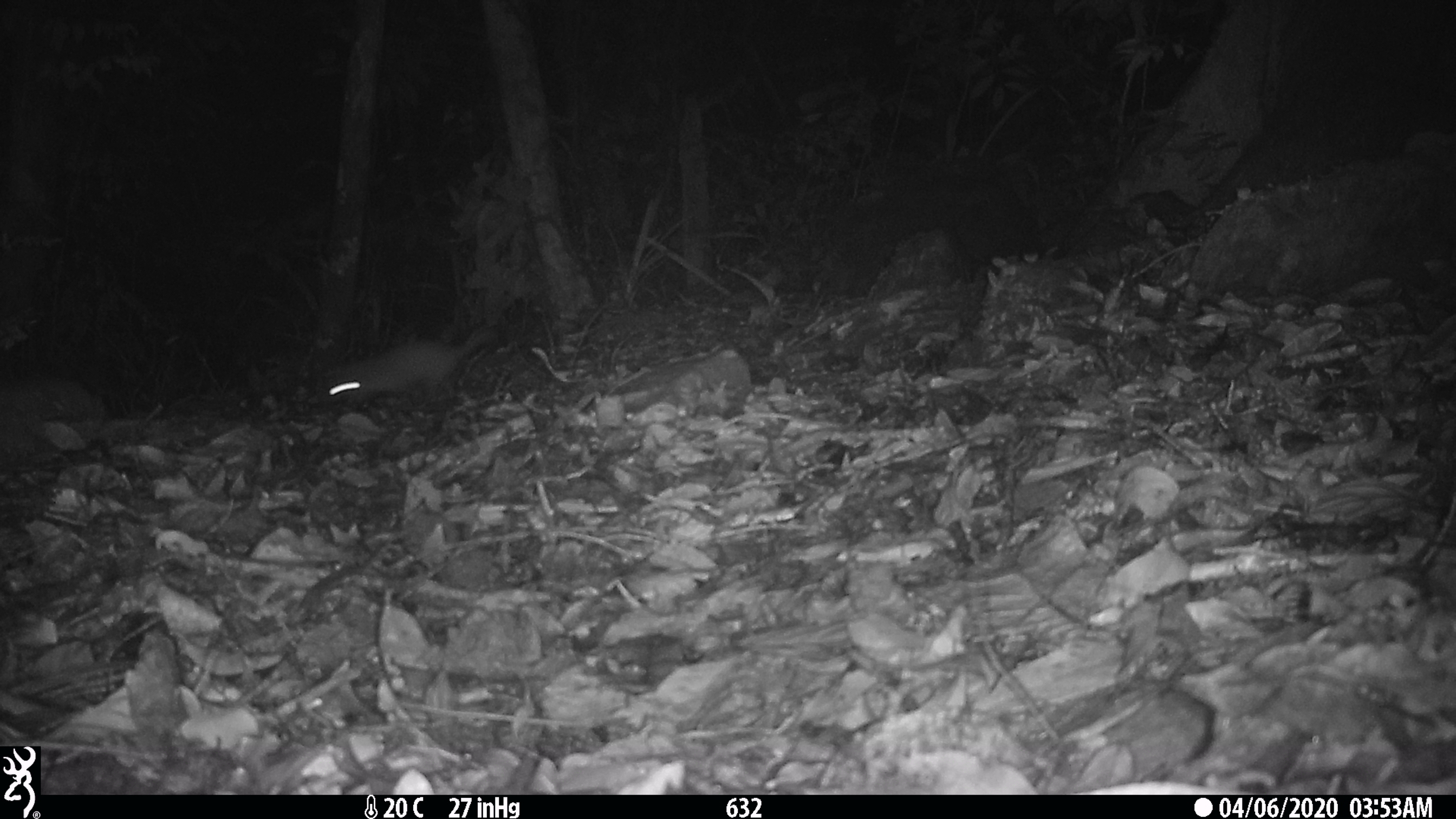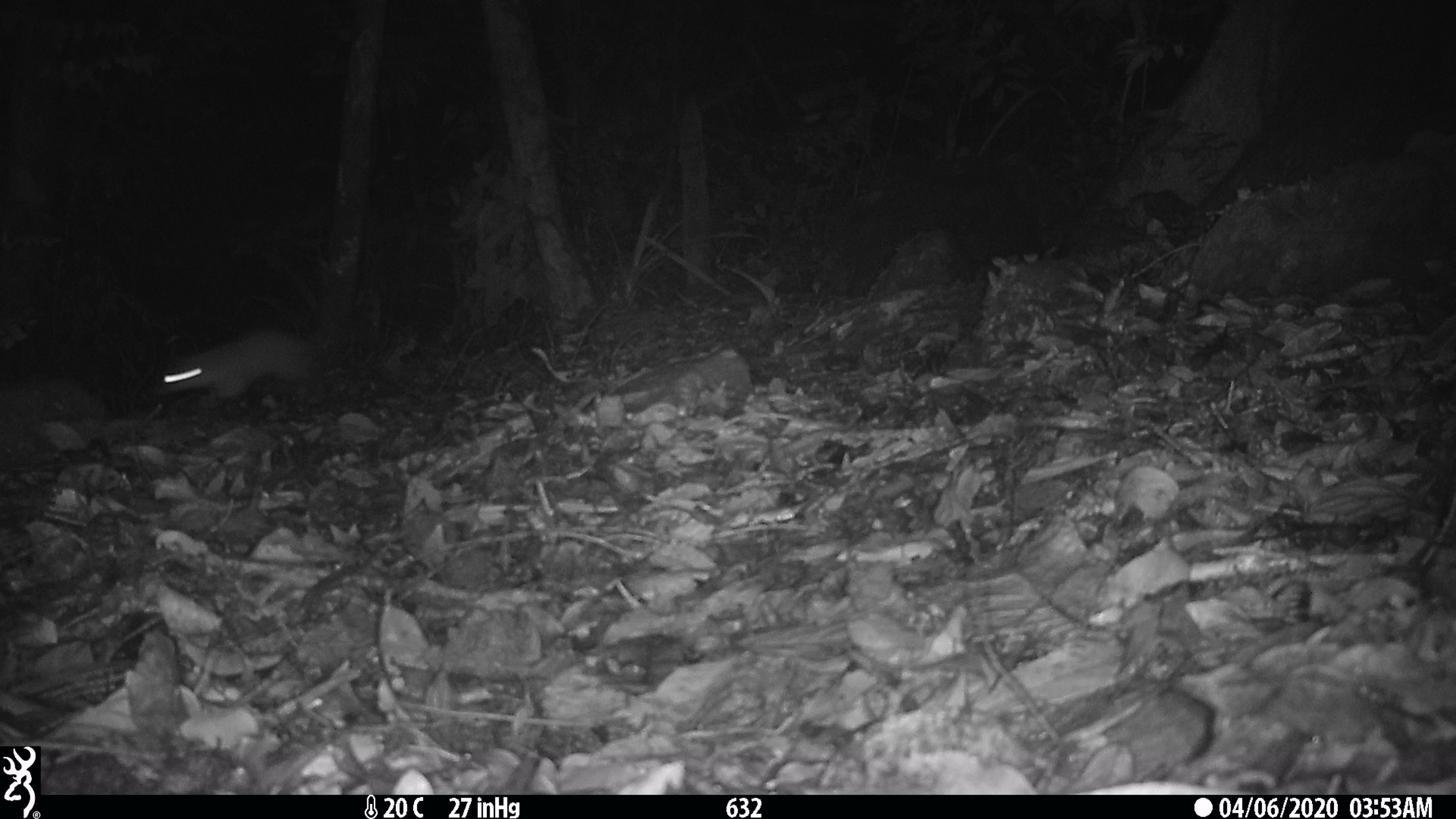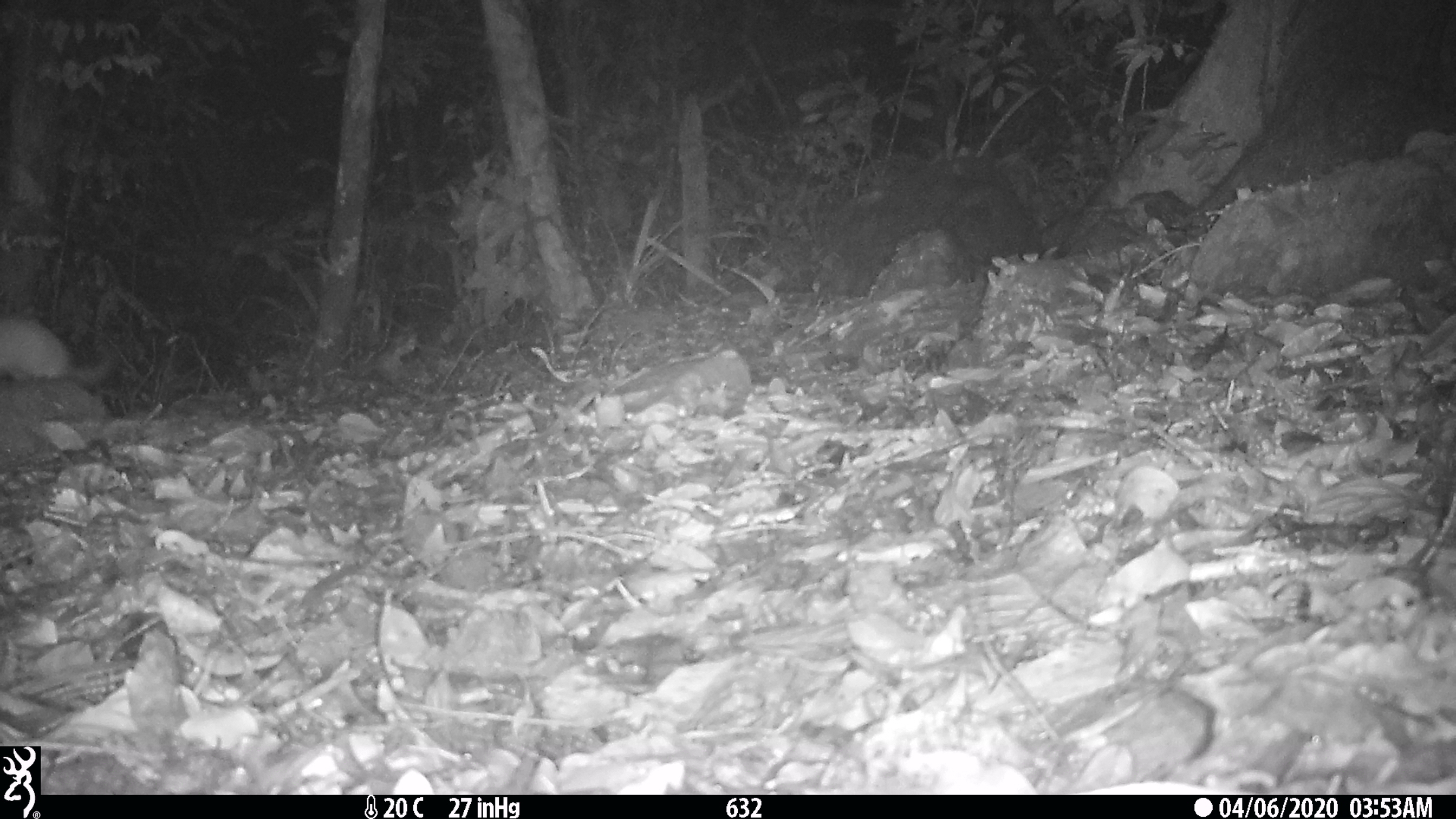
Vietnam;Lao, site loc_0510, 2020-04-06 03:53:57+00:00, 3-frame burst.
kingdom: Animalia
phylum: Chordata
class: Mammalia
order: Carnivora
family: Mustelidae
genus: Melogale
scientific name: Melogale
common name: ferret badger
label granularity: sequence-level